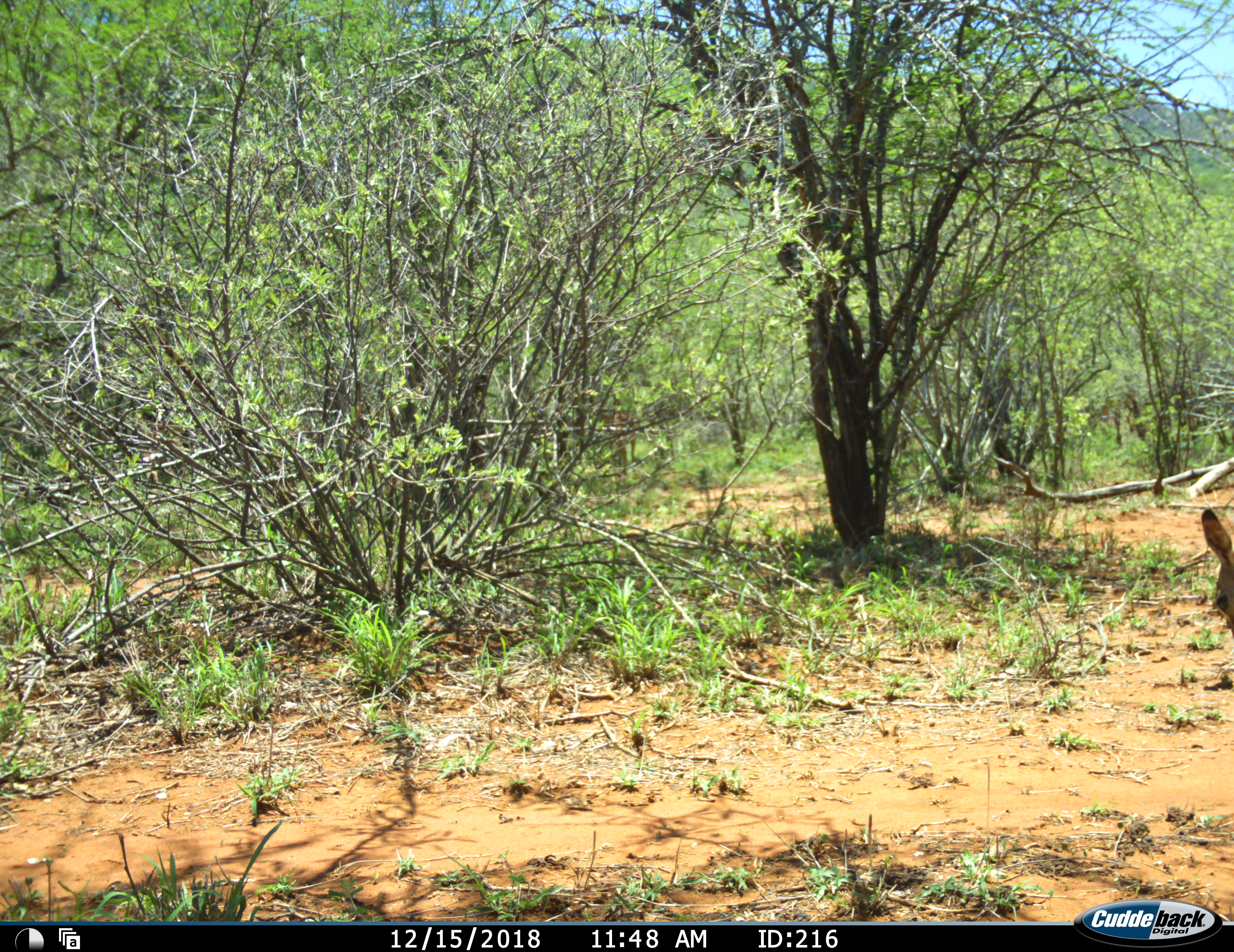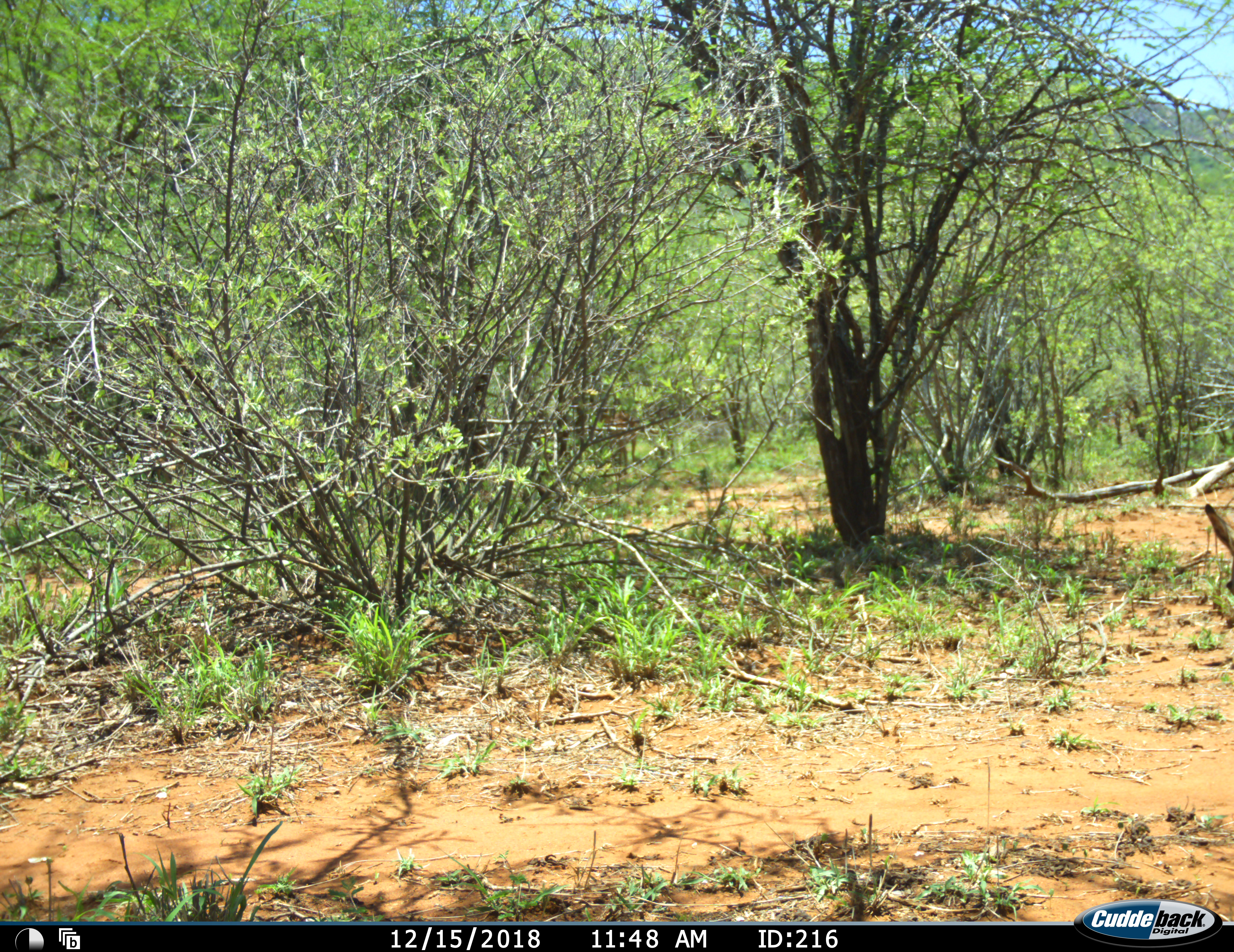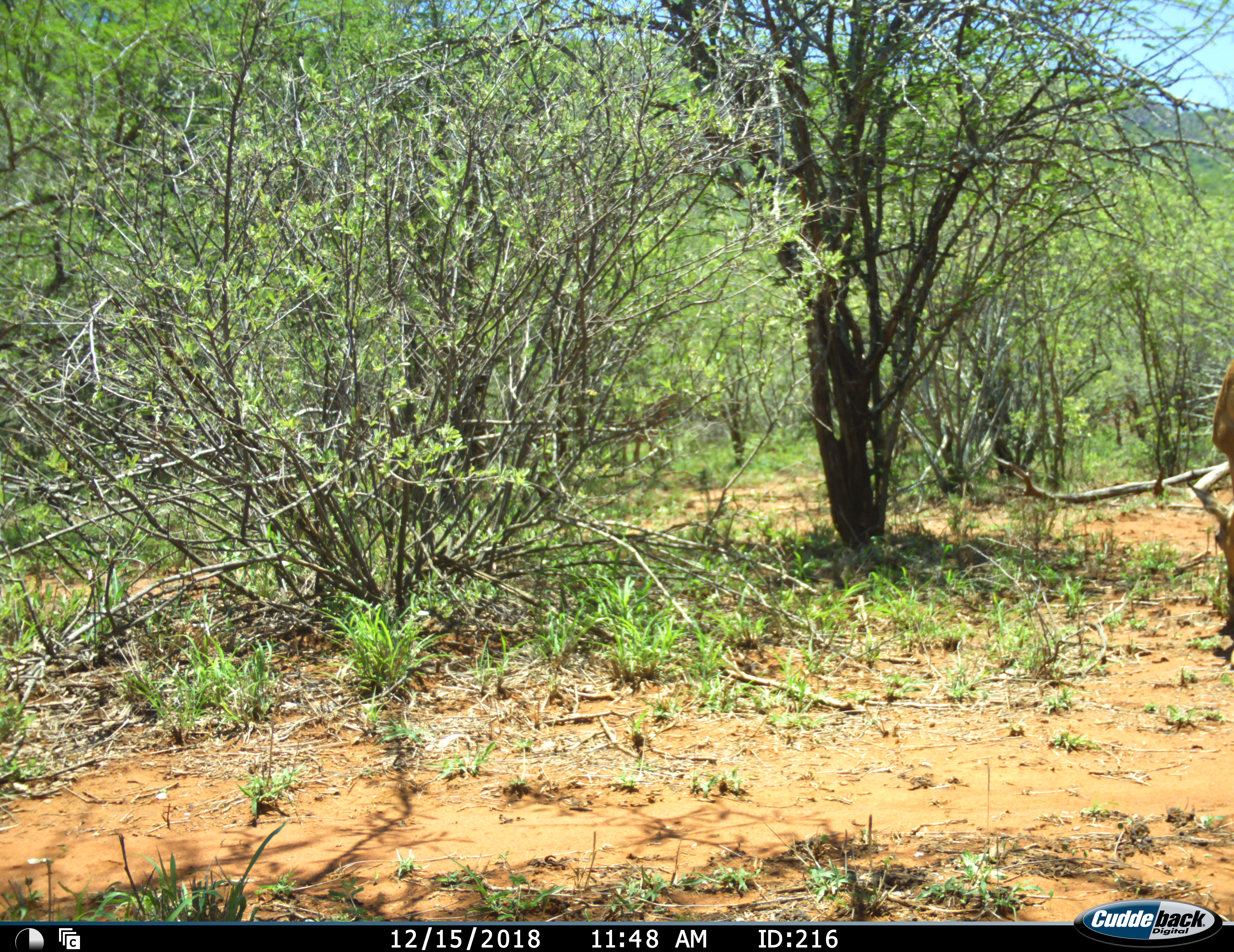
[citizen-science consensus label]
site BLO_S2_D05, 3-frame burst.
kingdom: Animalia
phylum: Chordata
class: Mammalia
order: Artiodactyla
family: Bovidae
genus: Aepyceros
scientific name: Aepyceros melampus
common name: impala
Impala (Aepyceros melampus), count 1. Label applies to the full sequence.